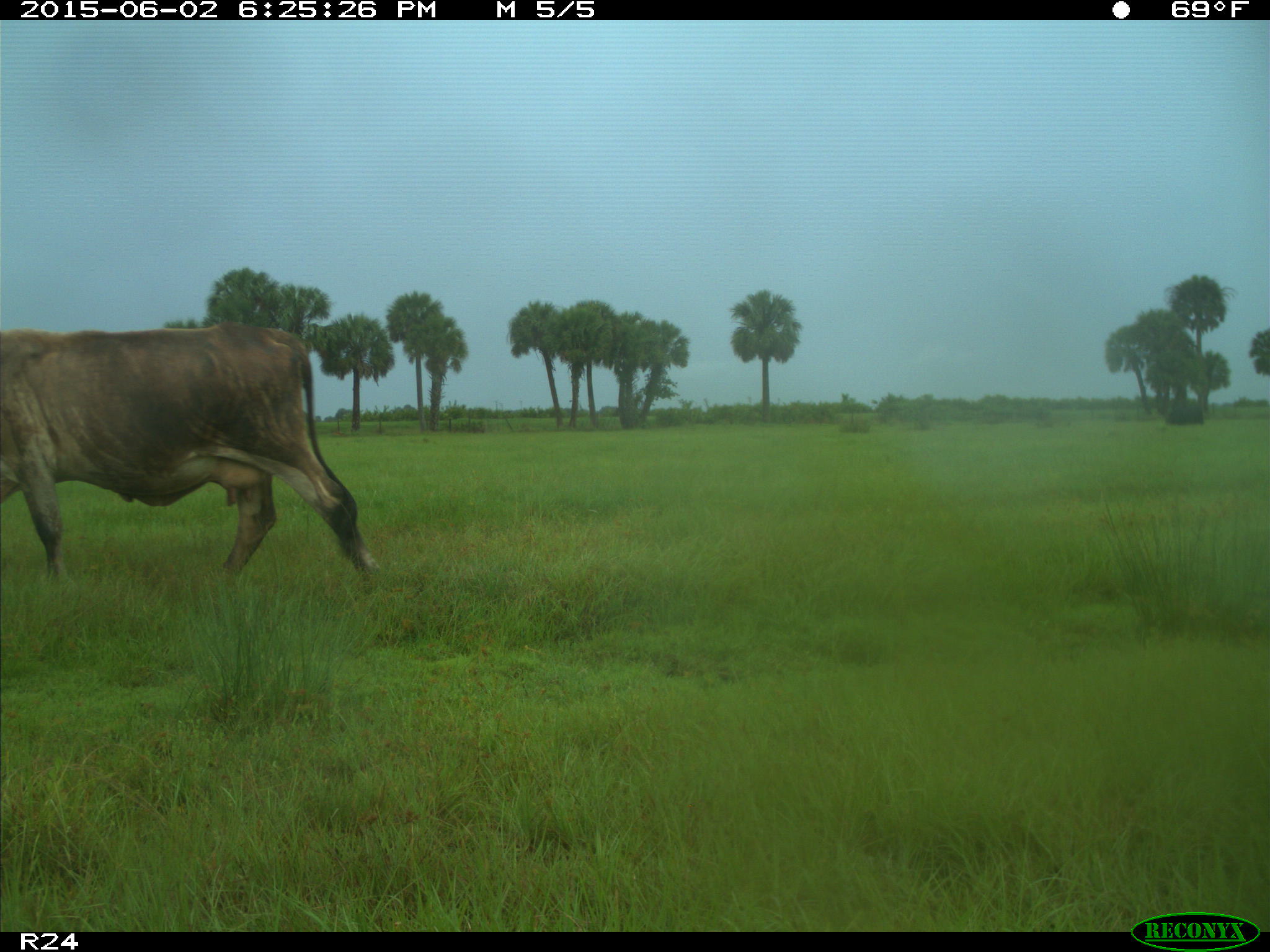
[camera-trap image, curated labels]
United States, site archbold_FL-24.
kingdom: Animalia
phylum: Chordata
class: Mammalia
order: Artiodactyla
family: Bovidae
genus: Bos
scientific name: Bos taurus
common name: domestic cow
Bos taurus (domestic cow).